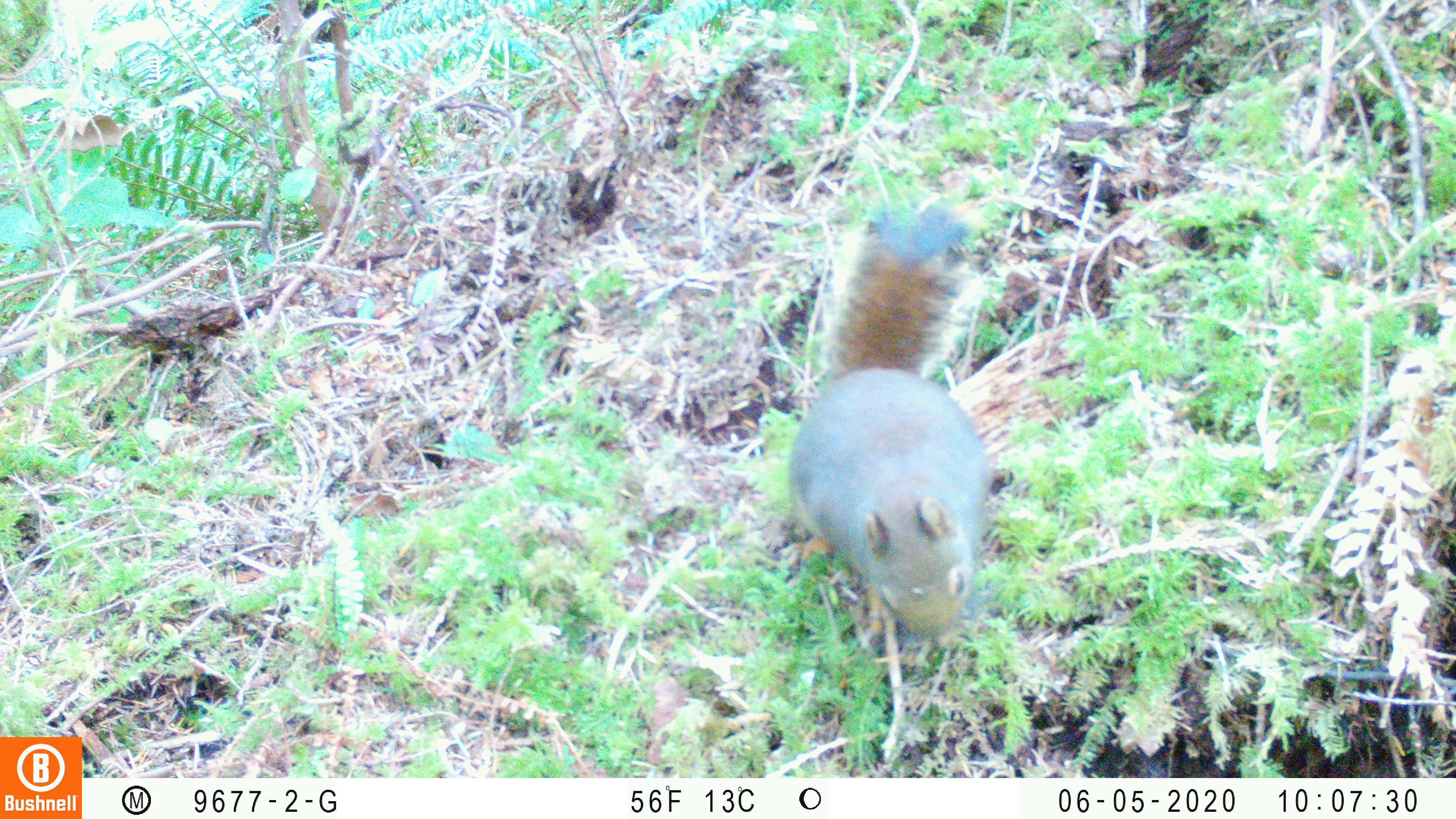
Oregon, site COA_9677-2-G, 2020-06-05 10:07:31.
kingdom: Animalia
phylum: Chordata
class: Mammalia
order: Rodentia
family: Sciuridae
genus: Tamiasciurus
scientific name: Tamiasciurus douglasii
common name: douglas squirrel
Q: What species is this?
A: Douglas squirrel (Tamiasciurus douglasii).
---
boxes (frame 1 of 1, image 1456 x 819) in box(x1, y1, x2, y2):
douglas squirrel: box(786, 212, 992, 641)